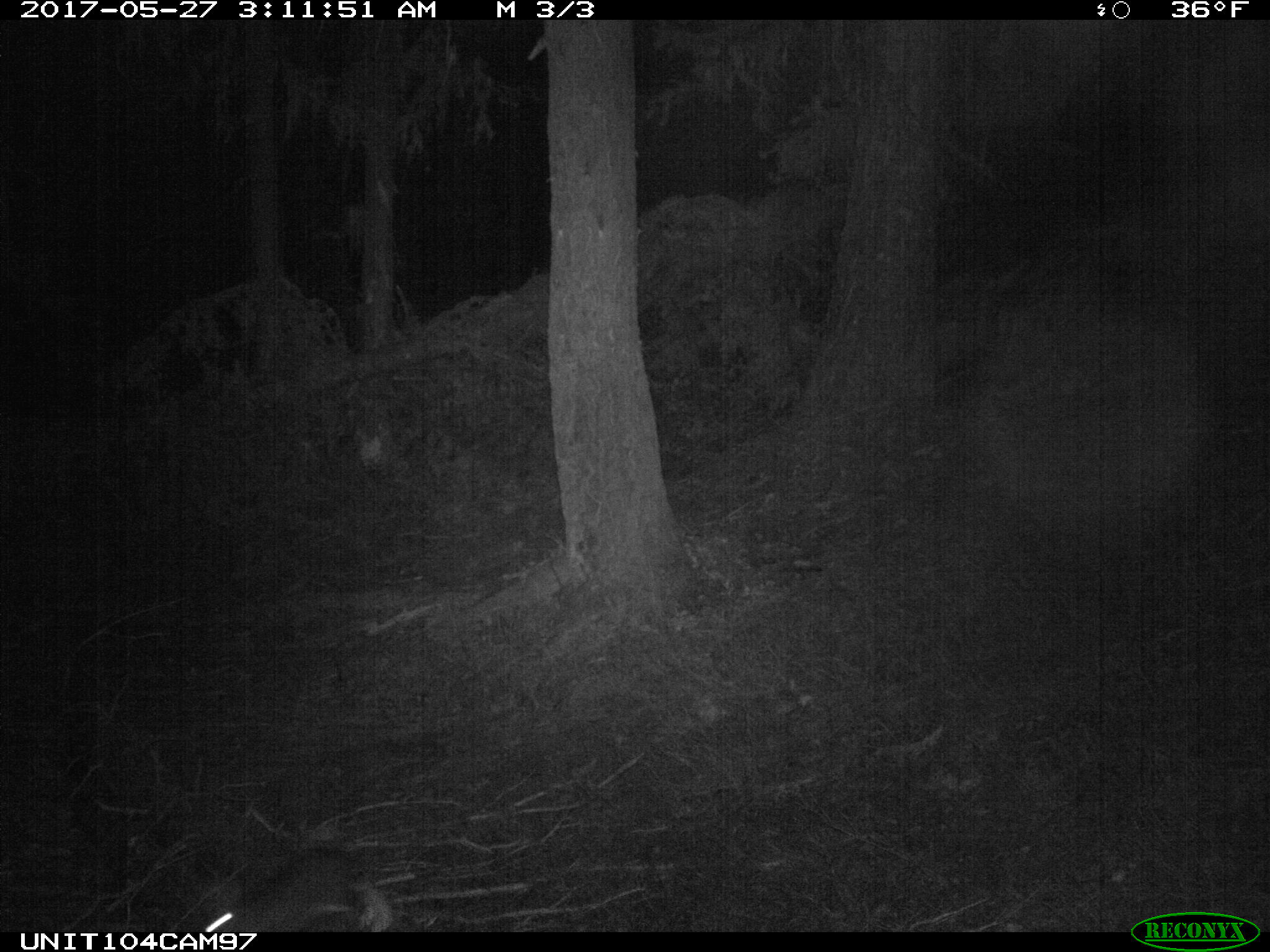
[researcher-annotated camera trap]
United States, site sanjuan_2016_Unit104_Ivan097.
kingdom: Animalia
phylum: Chordata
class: Mammalia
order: Lagomorpha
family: Leporidae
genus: Lepus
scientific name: Lepus americanus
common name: snowshoe hare